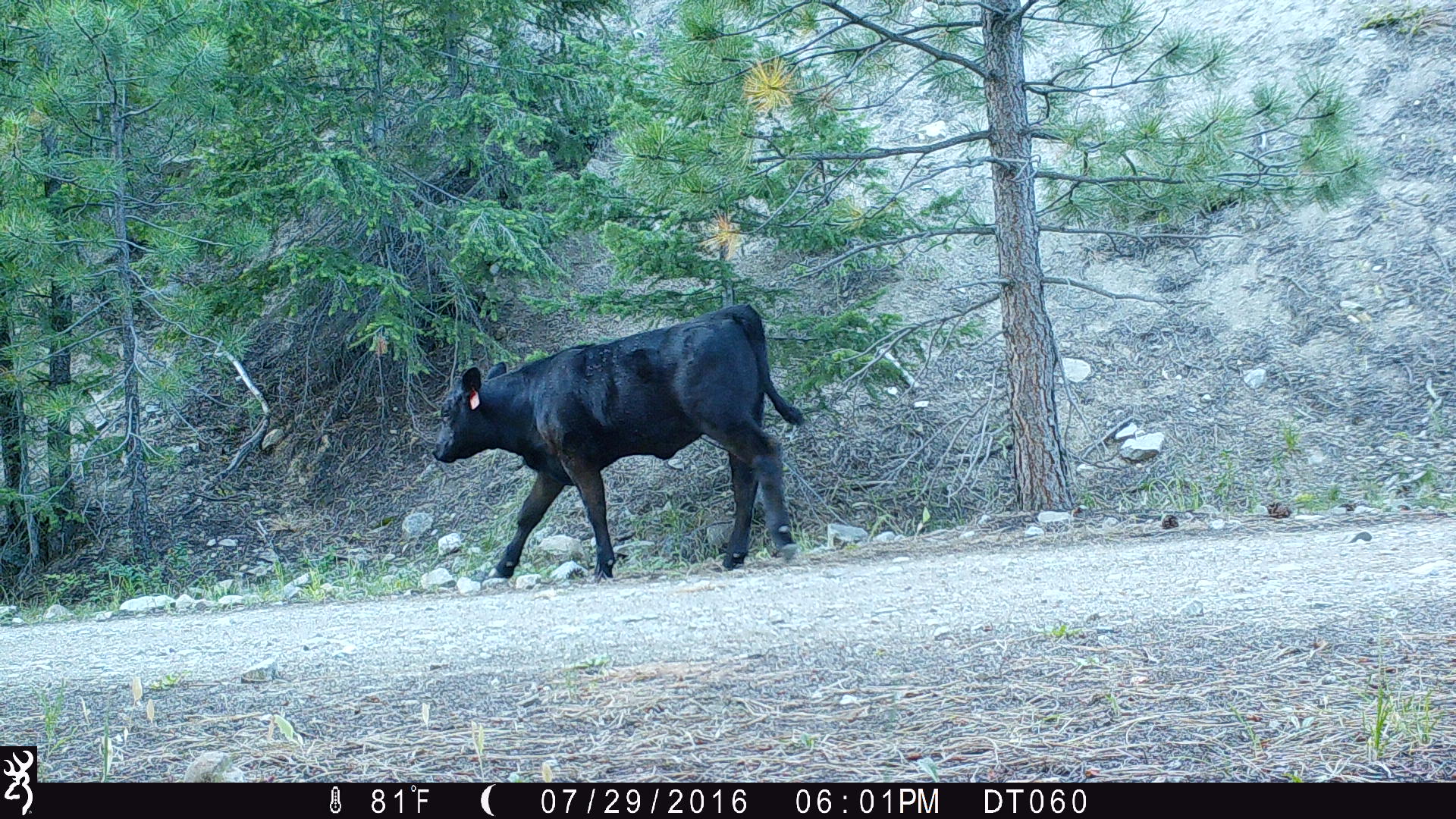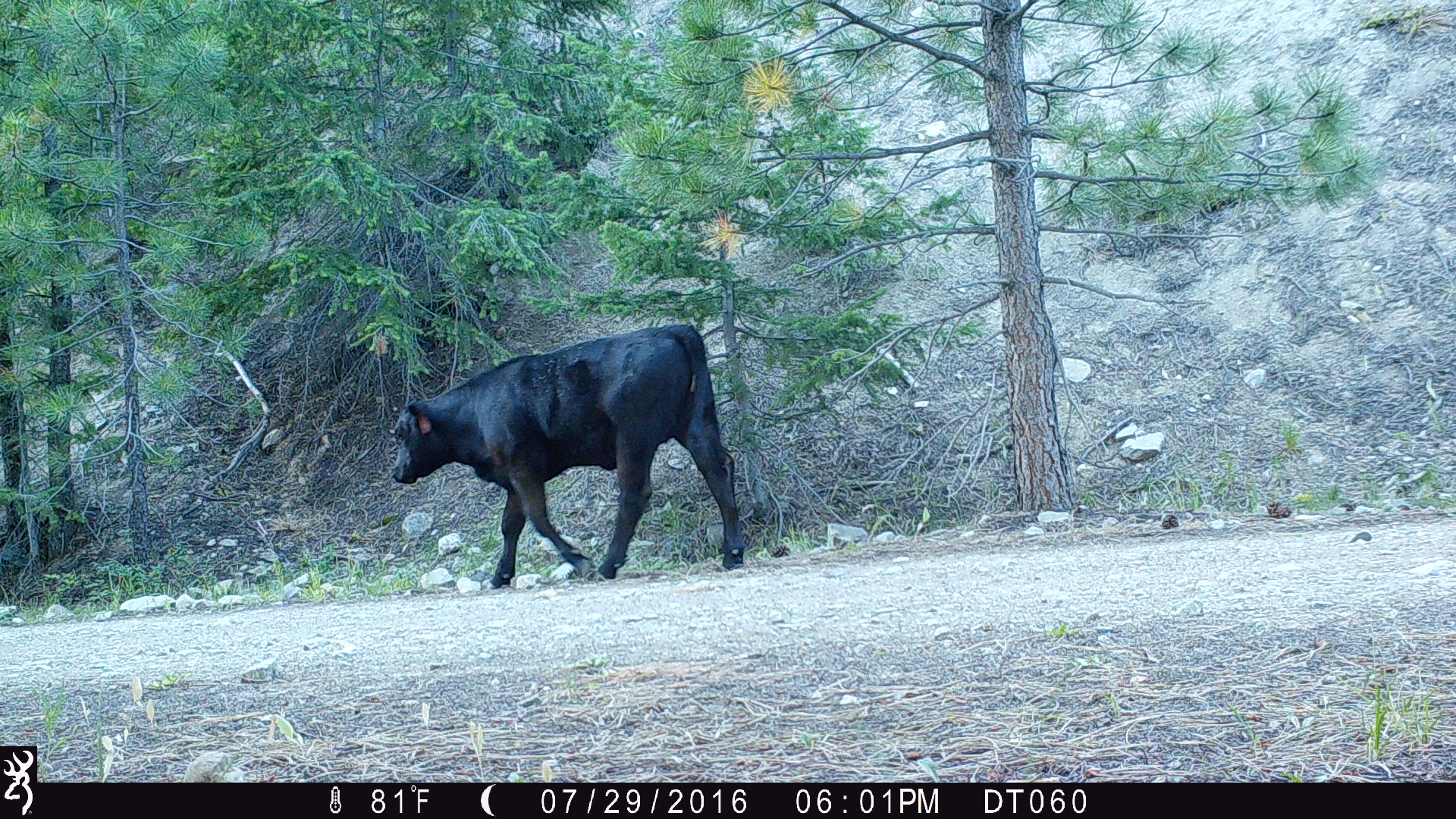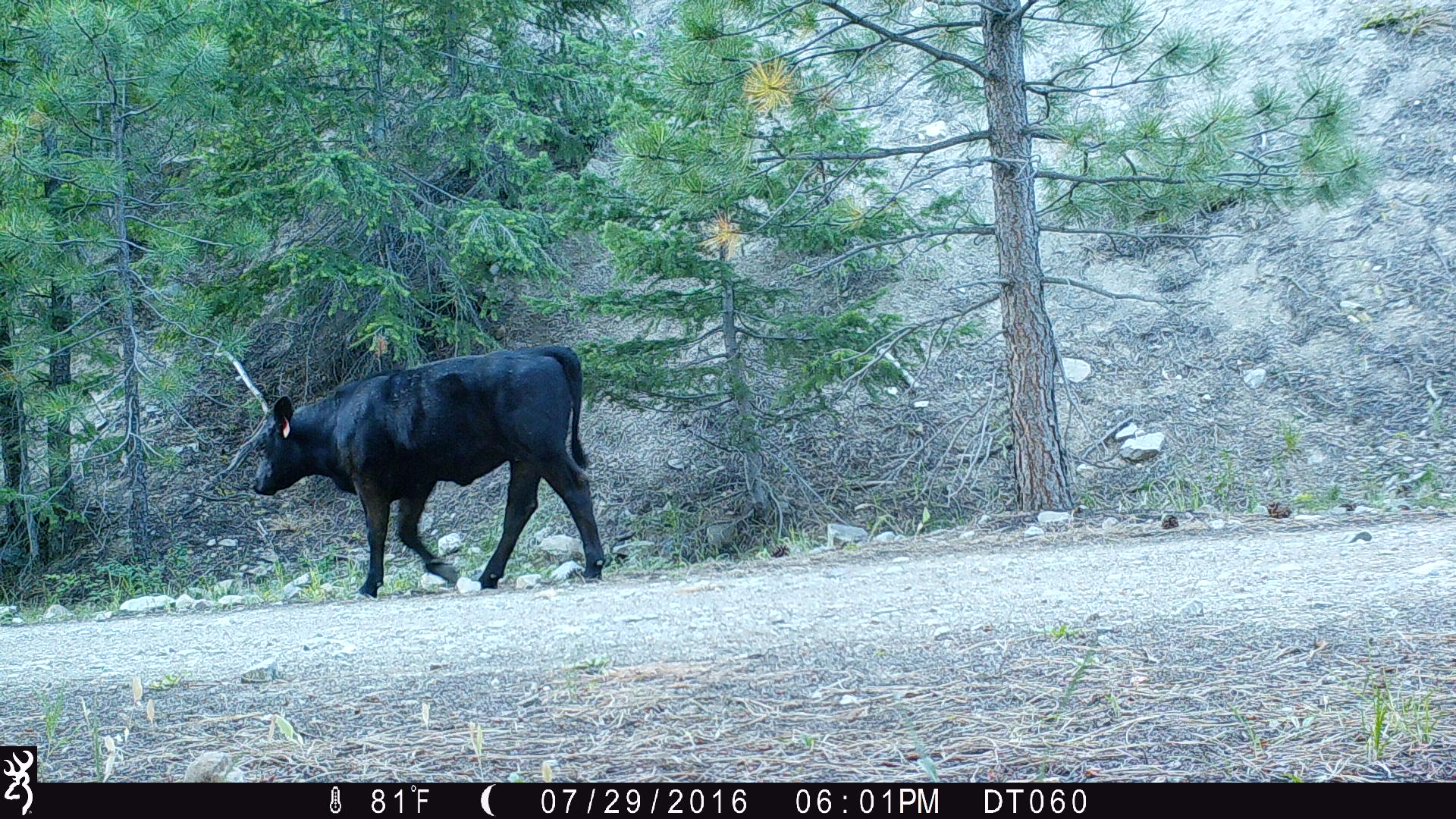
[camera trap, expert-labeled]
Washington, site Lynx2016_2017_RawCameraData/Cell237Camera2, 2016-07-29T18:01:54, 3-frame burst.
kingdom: Animalia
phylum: Chordata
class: Mammalia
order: Artiodactyla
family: Bovidae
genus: Bos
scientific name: Bos taurus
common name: domestic cattle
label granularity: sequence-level